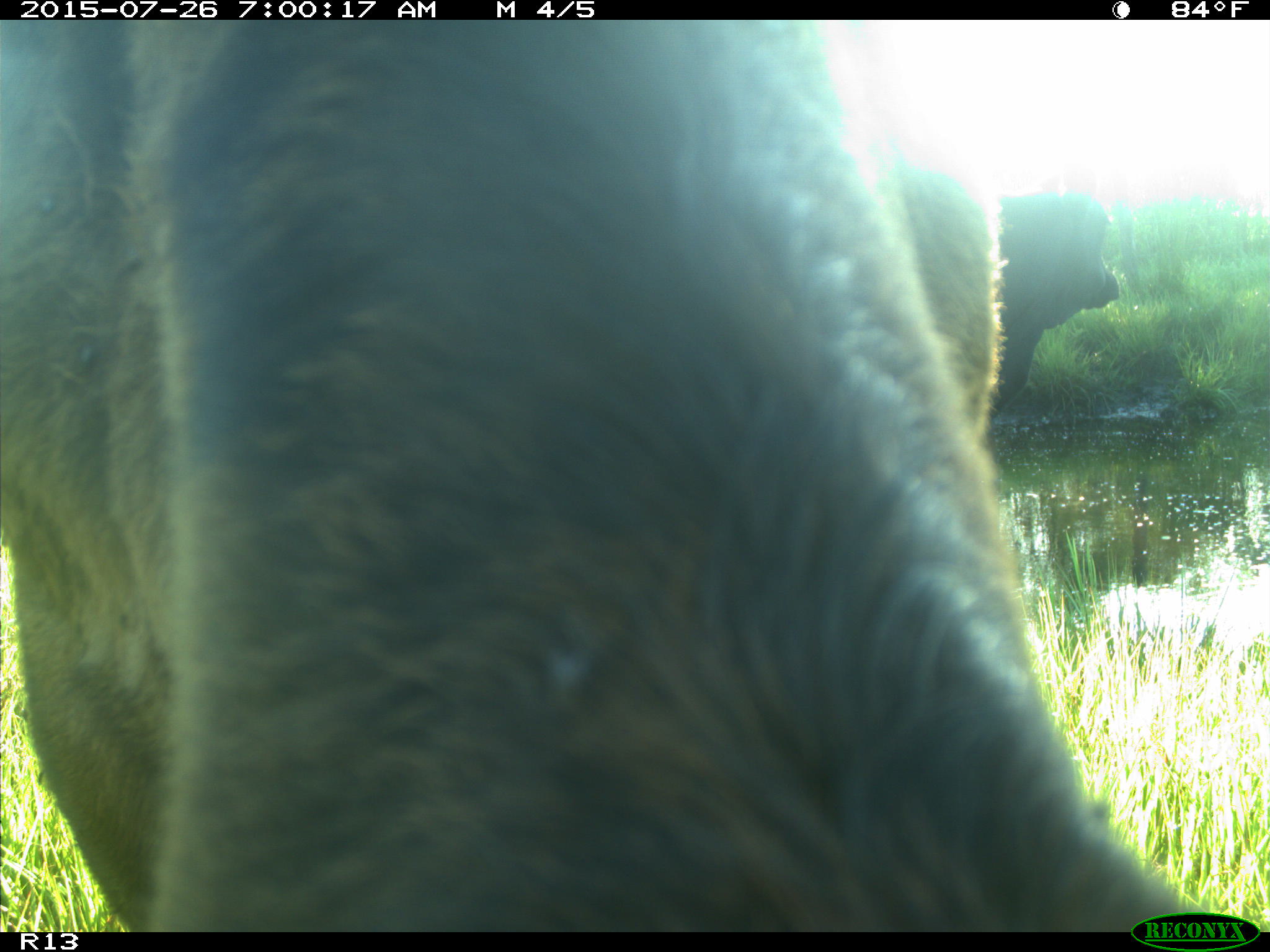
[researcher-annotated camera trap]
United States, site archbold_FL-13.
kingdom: Animalia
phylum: Chordata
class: Mammalia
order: Artiodactyla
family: Suidae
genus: Sus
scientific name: Sus scrofa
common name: wild boar